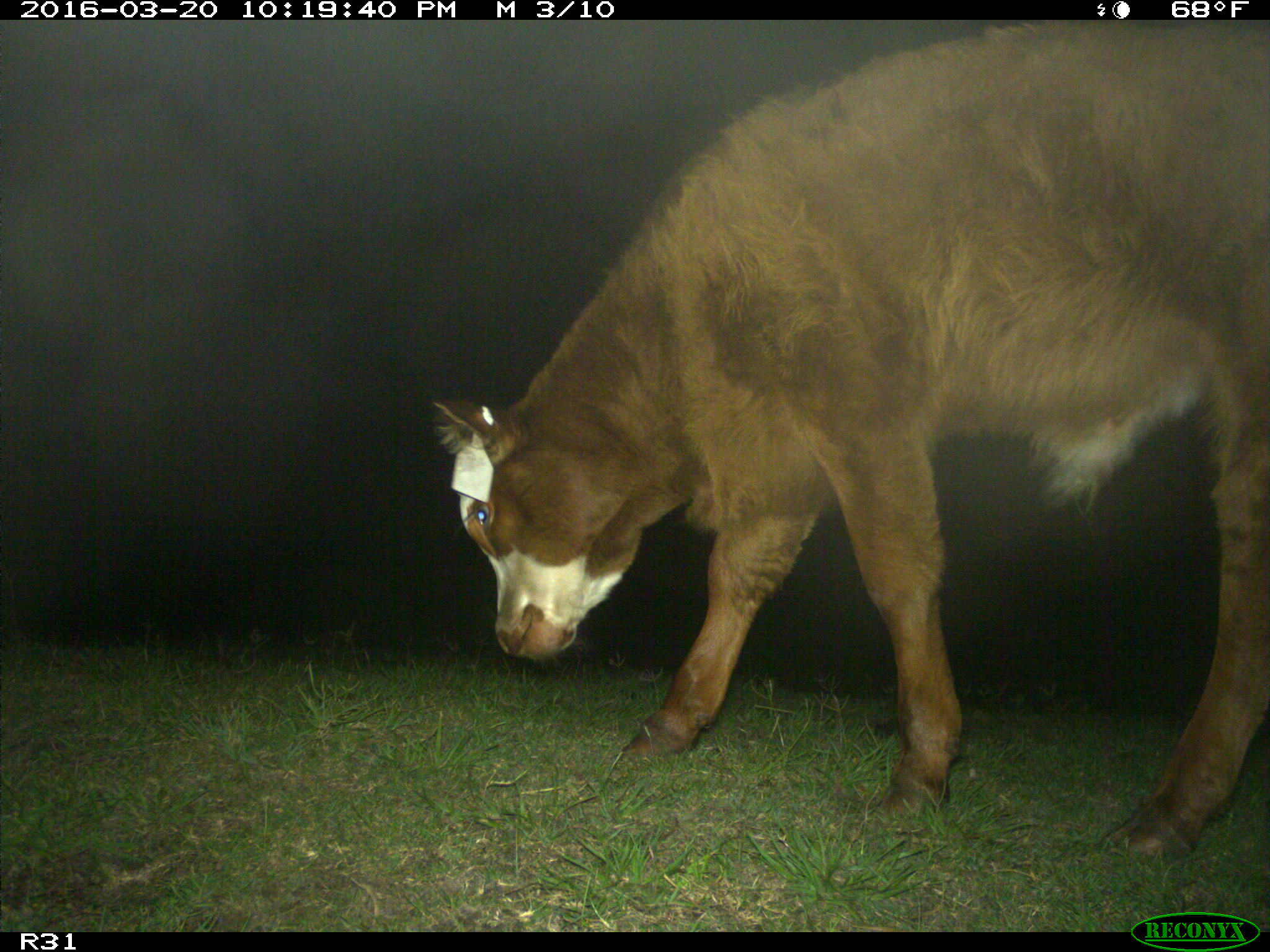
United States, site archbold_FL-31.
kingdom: Animalia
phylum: Chordata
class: Mammalia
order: Artiodactyla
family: Bovidae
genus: Bos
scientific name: Bos taurus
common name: domestic cow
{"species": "Bos taurus (domestic cow)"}